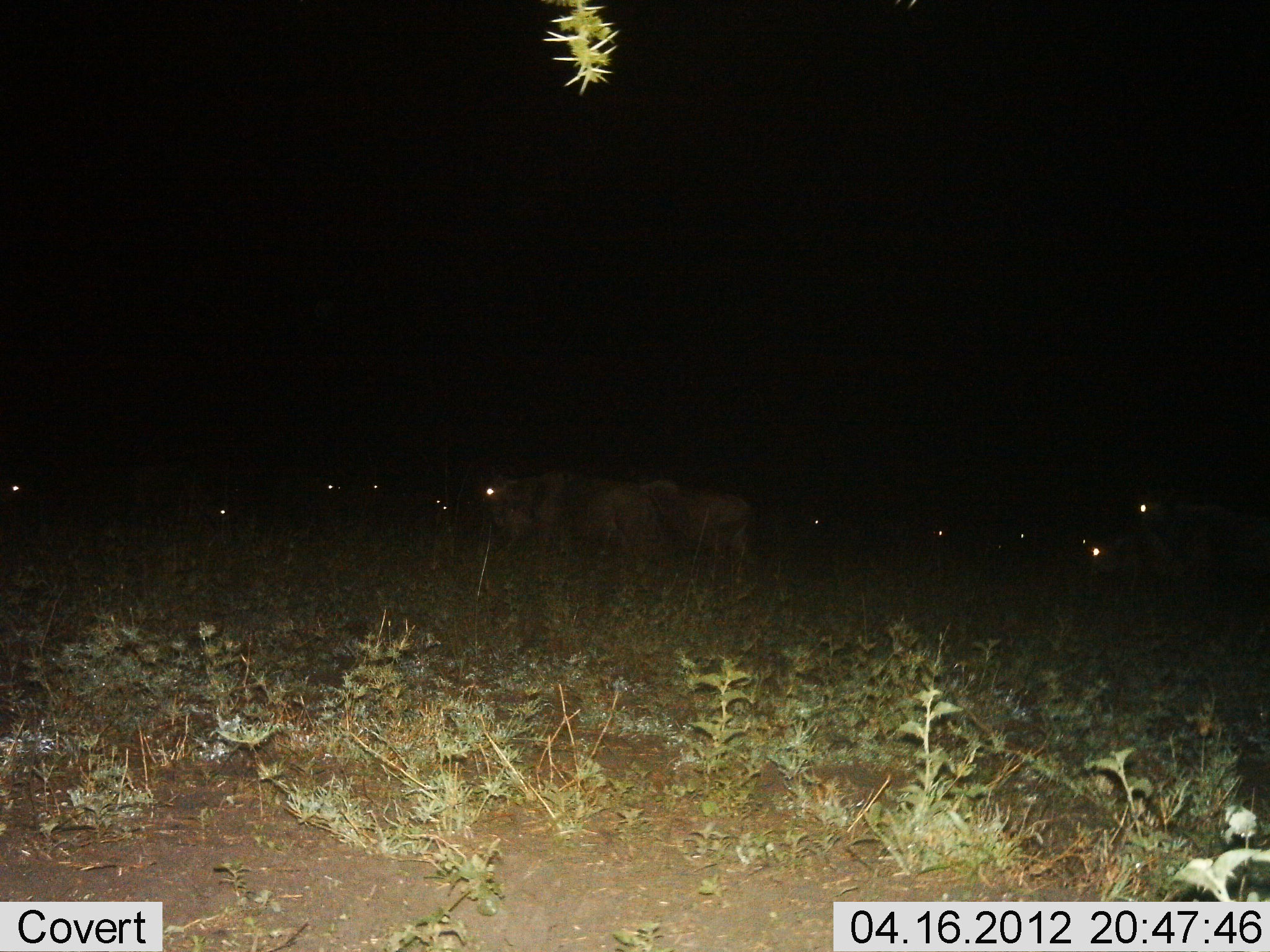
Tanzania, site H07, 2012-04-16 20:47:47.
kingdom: Animalia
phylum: Chordata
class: Mammalia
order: Artiodactyla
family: Bovidae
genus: Connochaetes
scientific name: Connochaetes taurinus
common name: blue wildebeest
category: wildebeest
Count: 11-50.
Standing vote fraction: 67%.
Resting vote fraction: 13%.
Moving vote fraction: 33%.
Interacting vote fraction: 0%.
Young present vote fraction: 7%.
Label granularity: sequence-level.